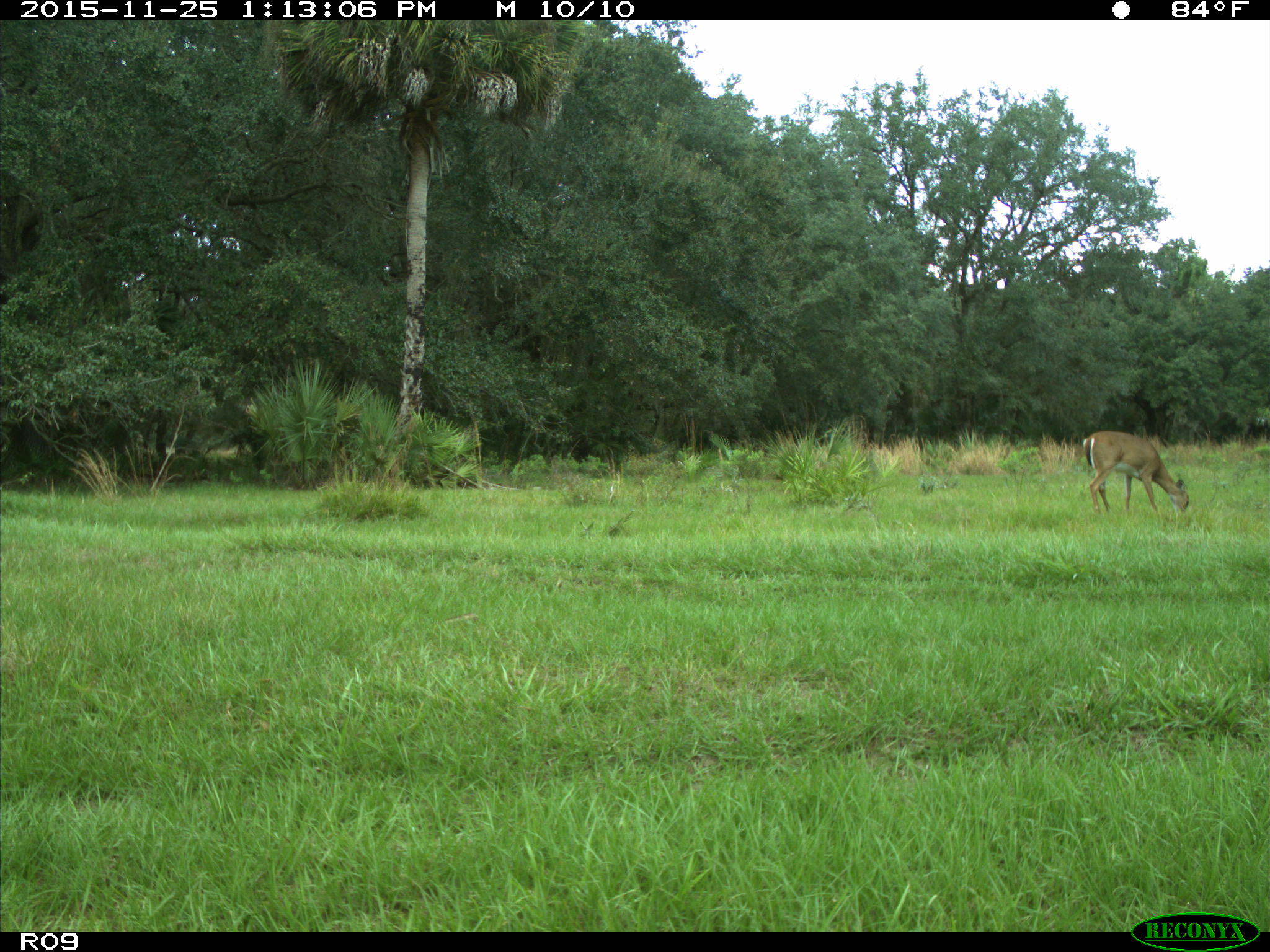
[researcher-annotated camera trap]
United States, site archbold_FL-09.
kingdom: Animalia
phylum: Chordata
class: Mammalia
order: Artiodactyla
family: Cervidae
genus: Odocoileus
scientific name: Odocoileus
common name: deer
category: unidentified deer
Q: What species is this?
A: Unidentified deer (deer) (Odocoileus).